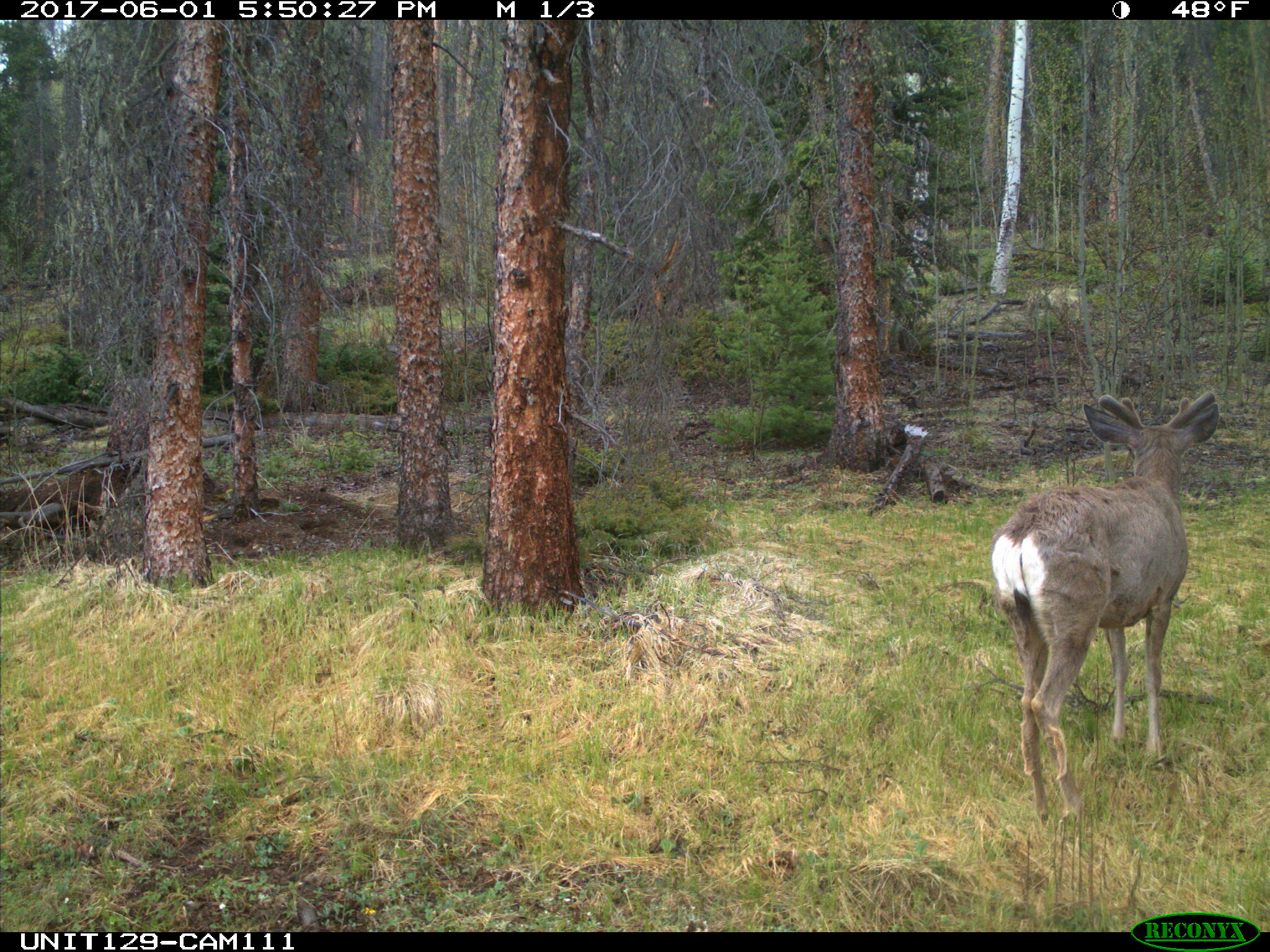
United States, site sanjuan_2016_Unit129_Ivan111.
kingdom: Animalia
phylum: Chordata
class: Mammalia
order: Artiodactyla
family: Cervidae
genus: Odocoileus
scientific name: Odocoileus hemionus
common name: mule deer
Odocoileus hemionus (mule deer).